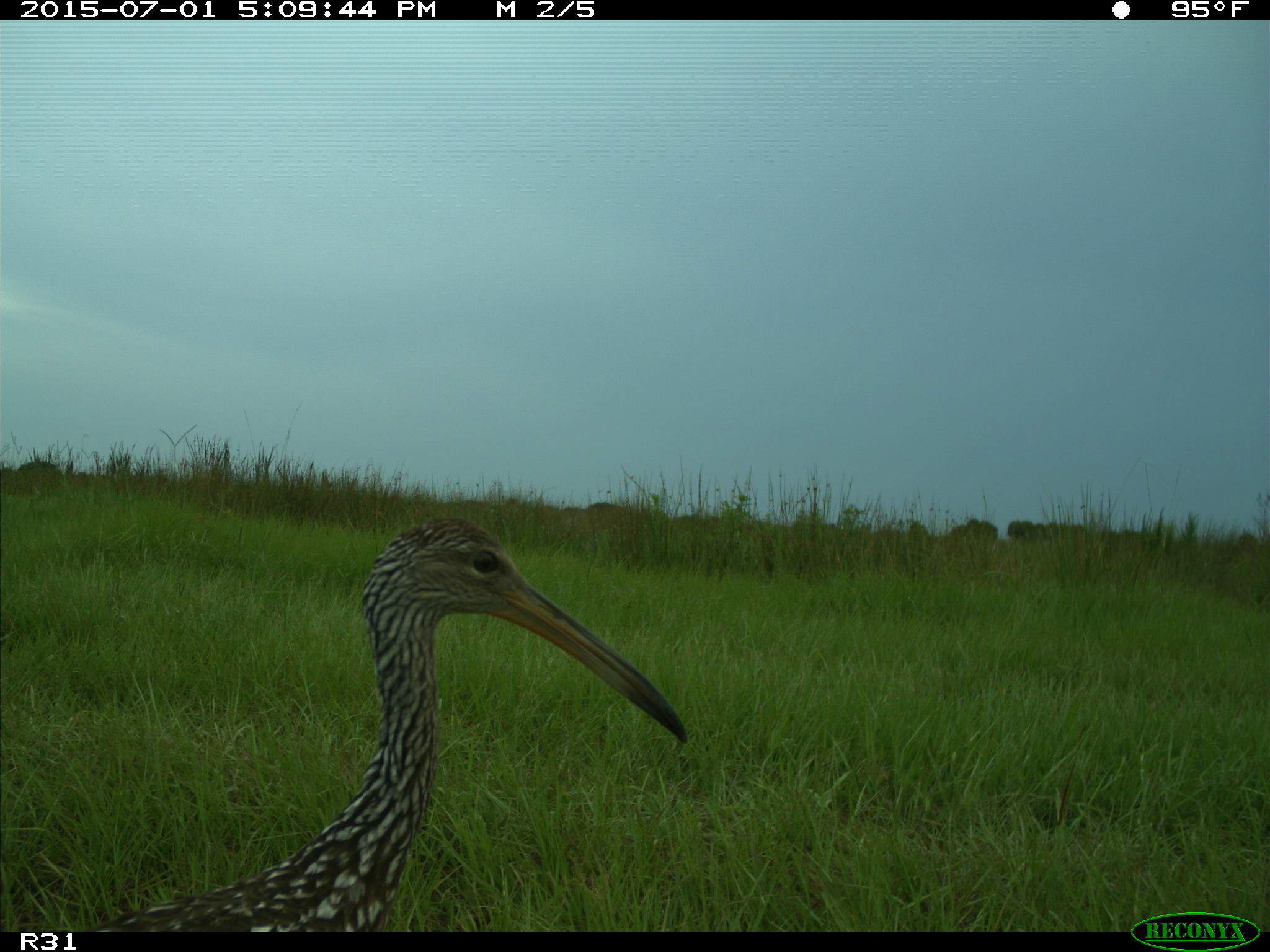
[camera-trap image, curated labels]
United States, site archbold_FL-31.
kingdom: Animalia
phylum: Chordata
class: Aves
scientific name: Aves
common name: birds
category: unidentified bird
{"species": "unidentified bird (birds) (Aves)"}